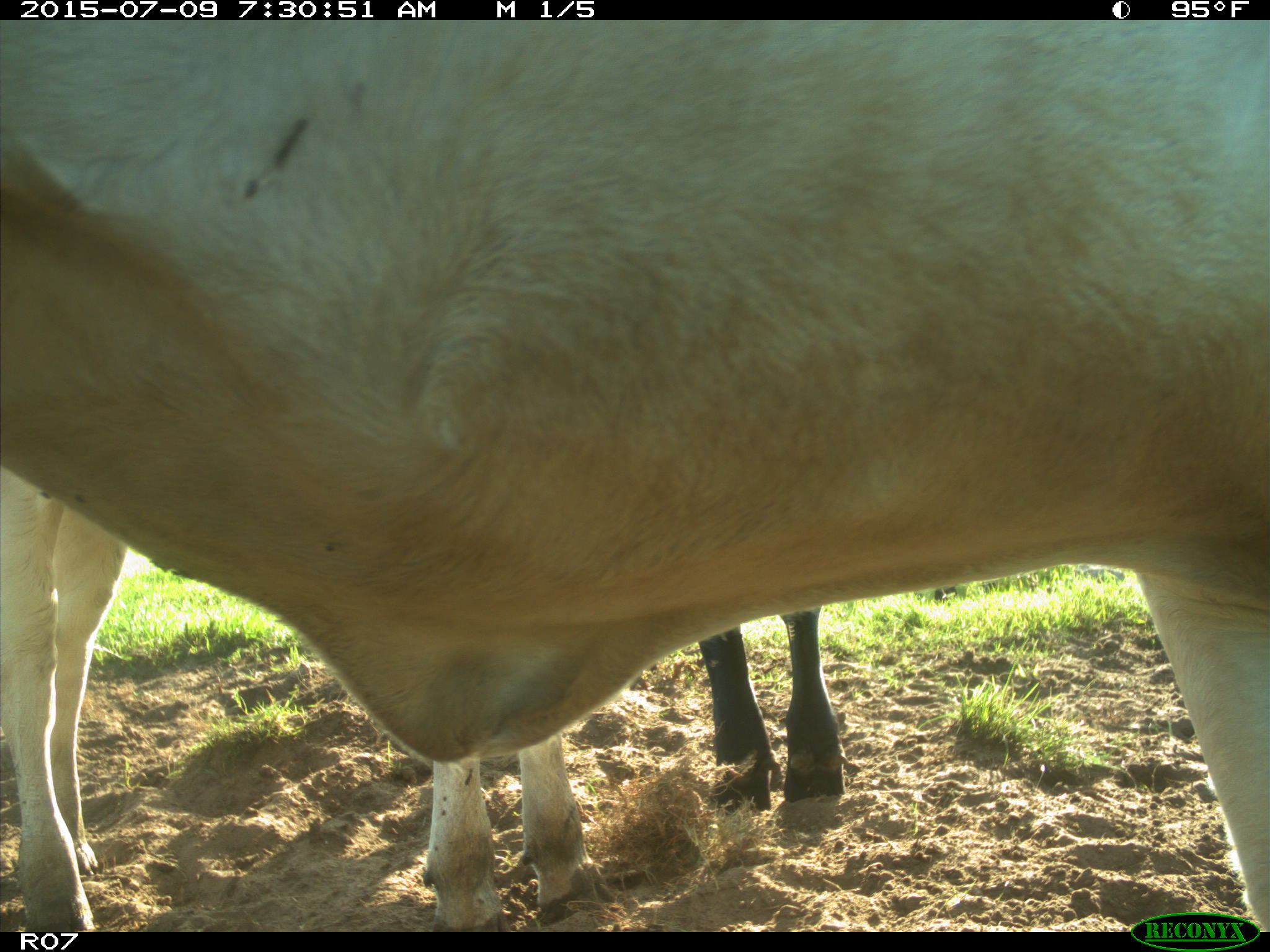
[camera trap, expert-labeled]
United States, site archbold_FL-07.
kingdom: Animalia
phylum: Chordata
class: Mammalia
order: Artiodactyla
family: Bovidae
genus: Bos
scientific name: Bos taurus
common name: domestic cow